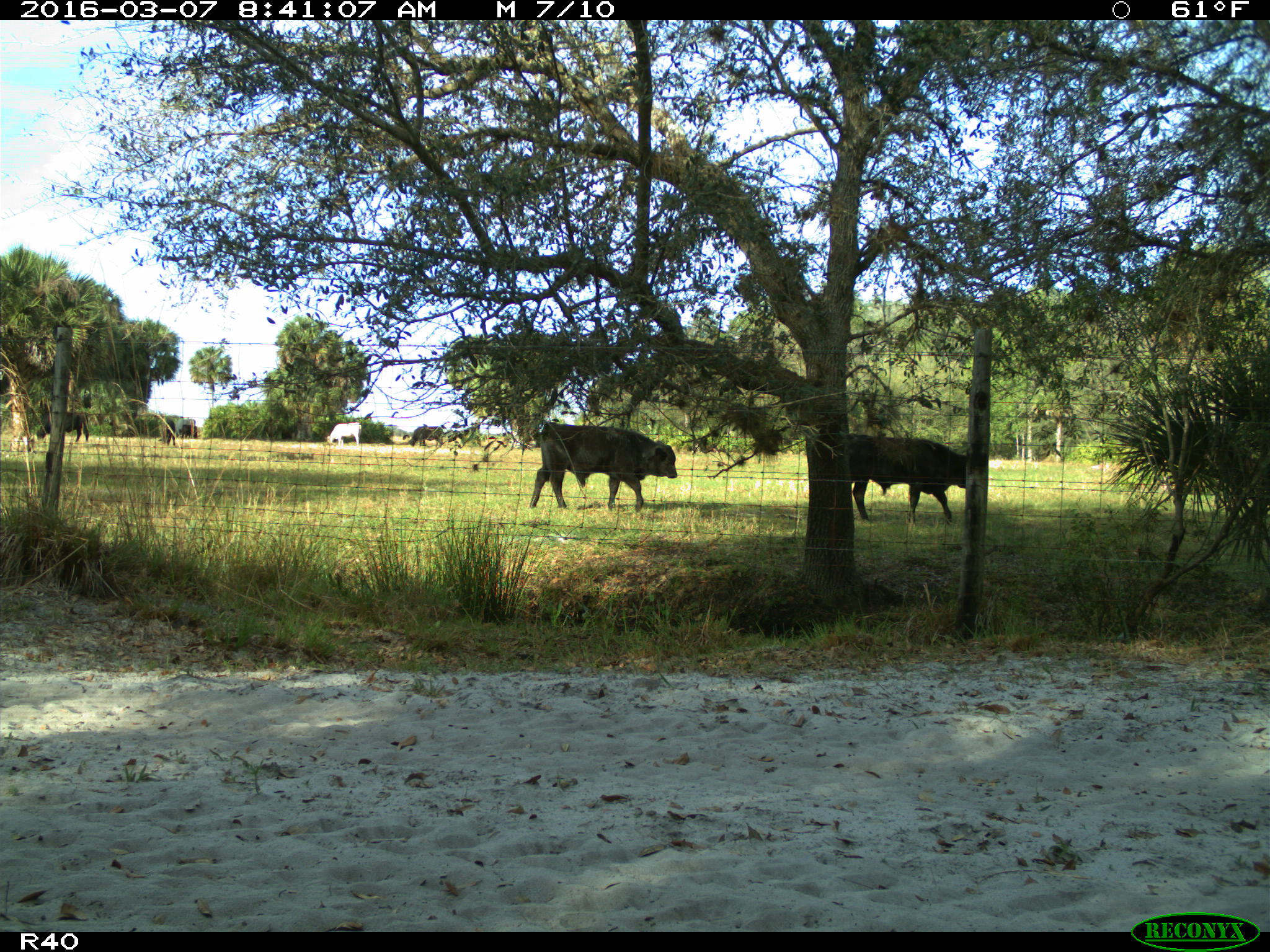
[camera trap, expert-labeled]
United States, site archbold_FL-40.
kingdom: Animalia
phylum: Chordata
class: Mammalia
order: Artiodactyla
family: Bovidae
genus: Bos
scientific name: Bos taurus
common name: domestic cow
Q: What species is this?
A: Bos taurus (domestic cow).